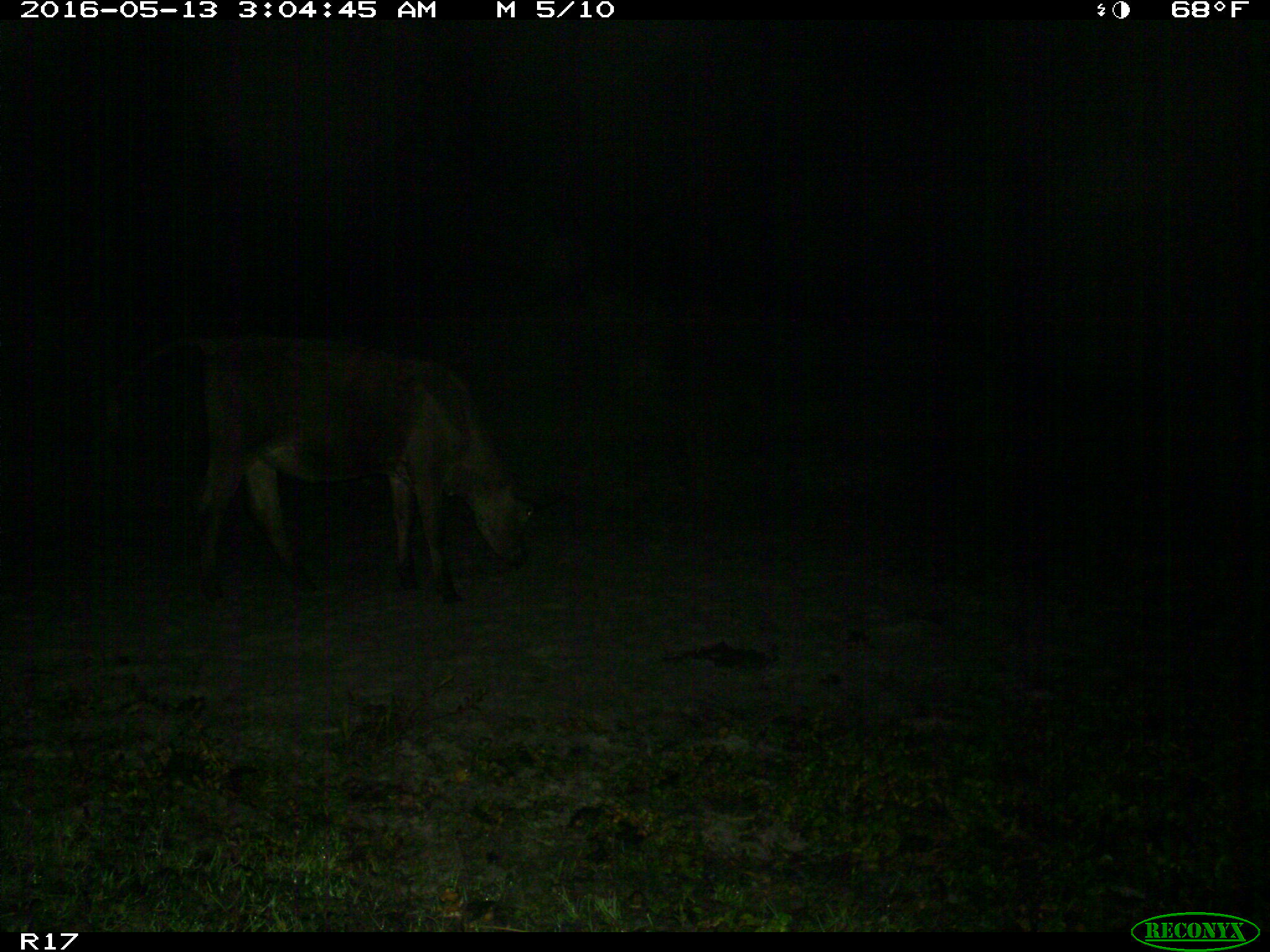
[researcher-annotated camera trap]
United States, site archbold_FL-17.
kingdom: Animalia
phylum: Chordata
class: Mammalia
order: Artiodactyla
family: Bovidae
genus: Bos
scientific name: Bos taurus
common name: domestic cow